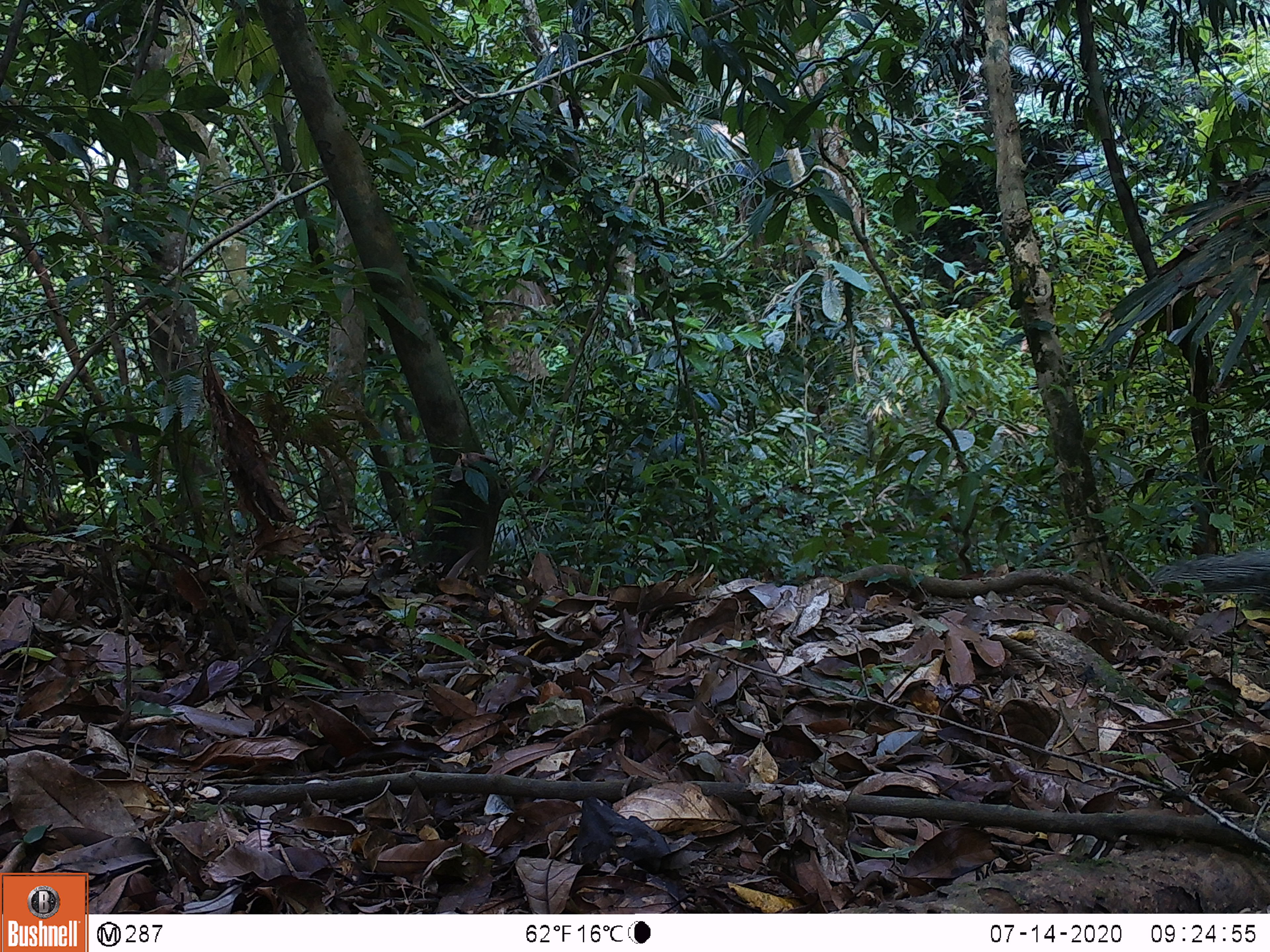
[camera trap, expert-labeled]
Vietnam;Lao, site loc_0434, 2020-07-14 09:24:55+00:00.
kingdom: Animalia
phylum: Chordata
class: Aves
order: Galliformes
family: Phasianidae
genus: Lophura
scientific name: Lophura nycthemera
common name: silver pheasant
Silver pheasant (Lophura nycthemera). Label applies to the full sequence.